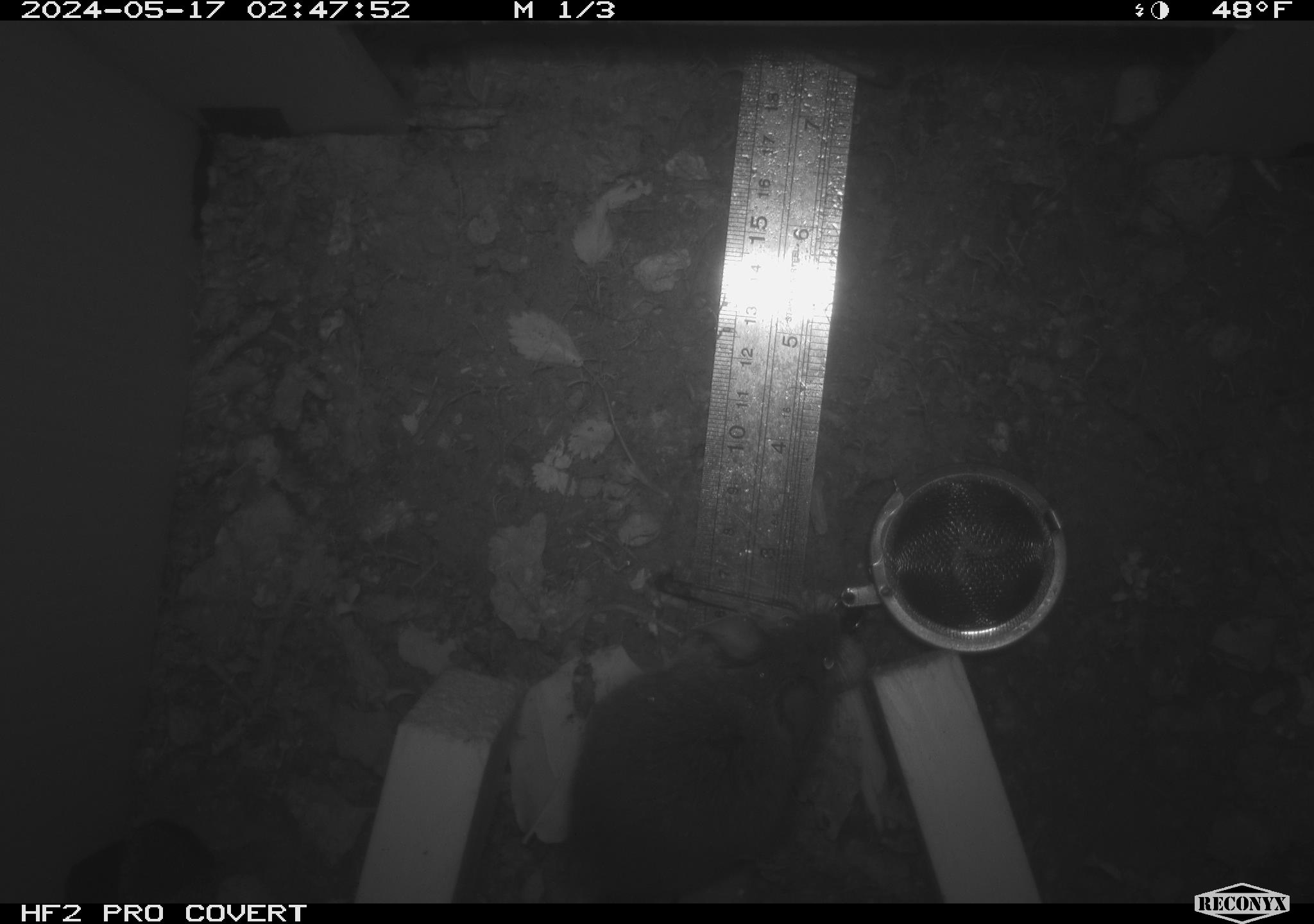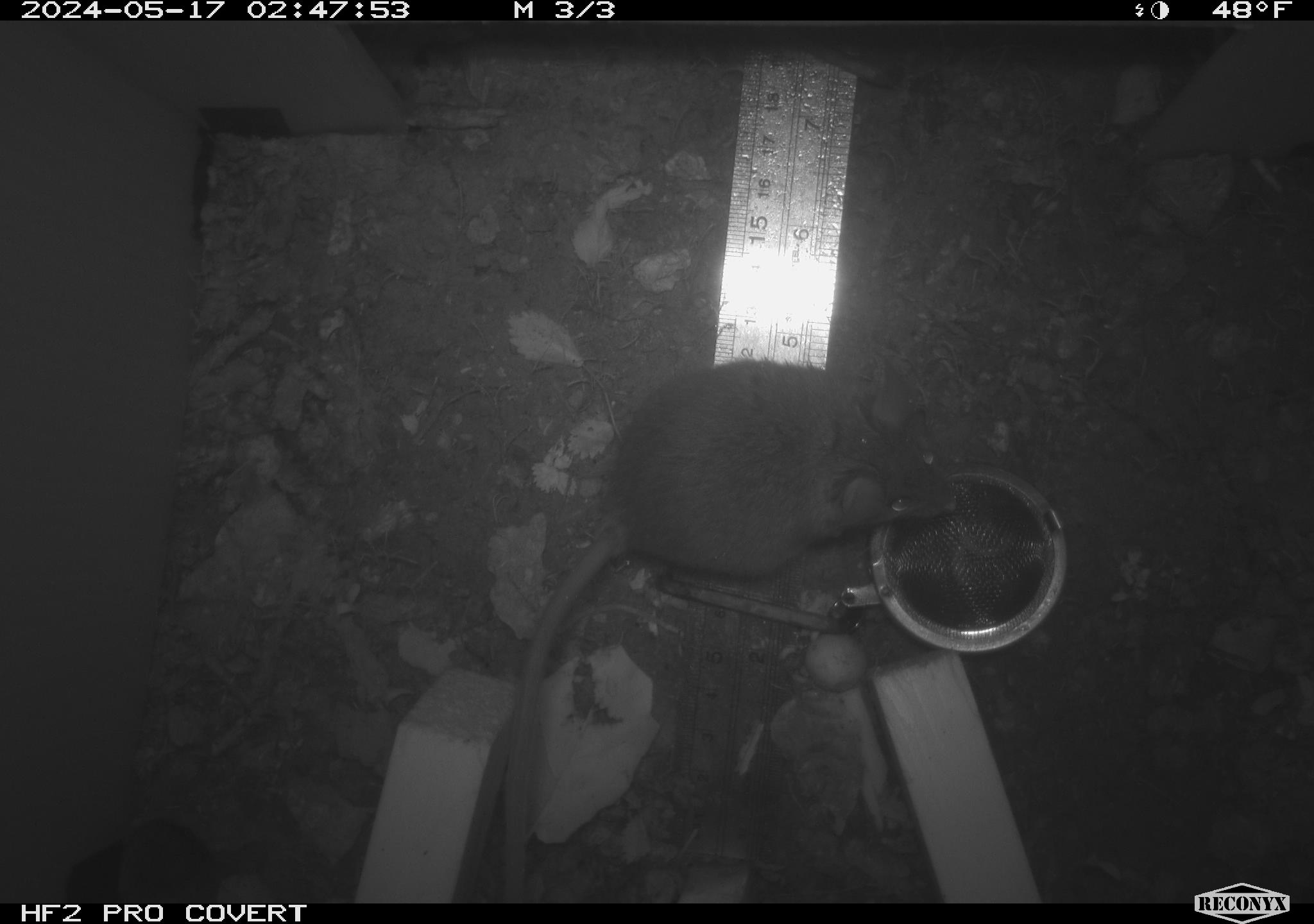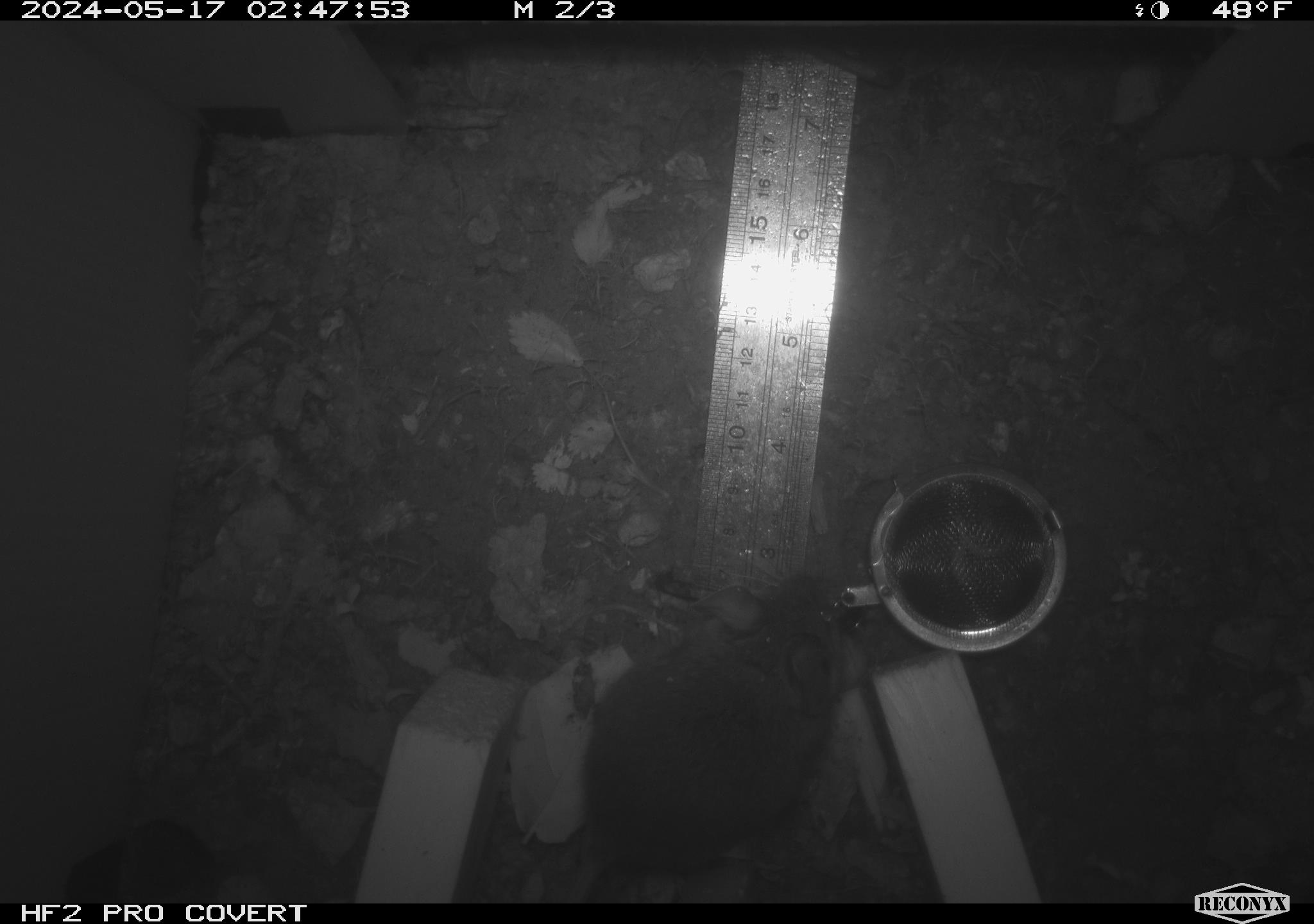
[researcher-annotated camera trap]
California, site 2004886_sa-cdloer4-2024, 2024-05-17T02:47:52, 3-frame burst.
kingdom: Animalia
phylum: Chordata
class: Mammalia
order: Rodentia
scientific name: Rodentia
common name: mouse species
Mouse species (Rodentia).